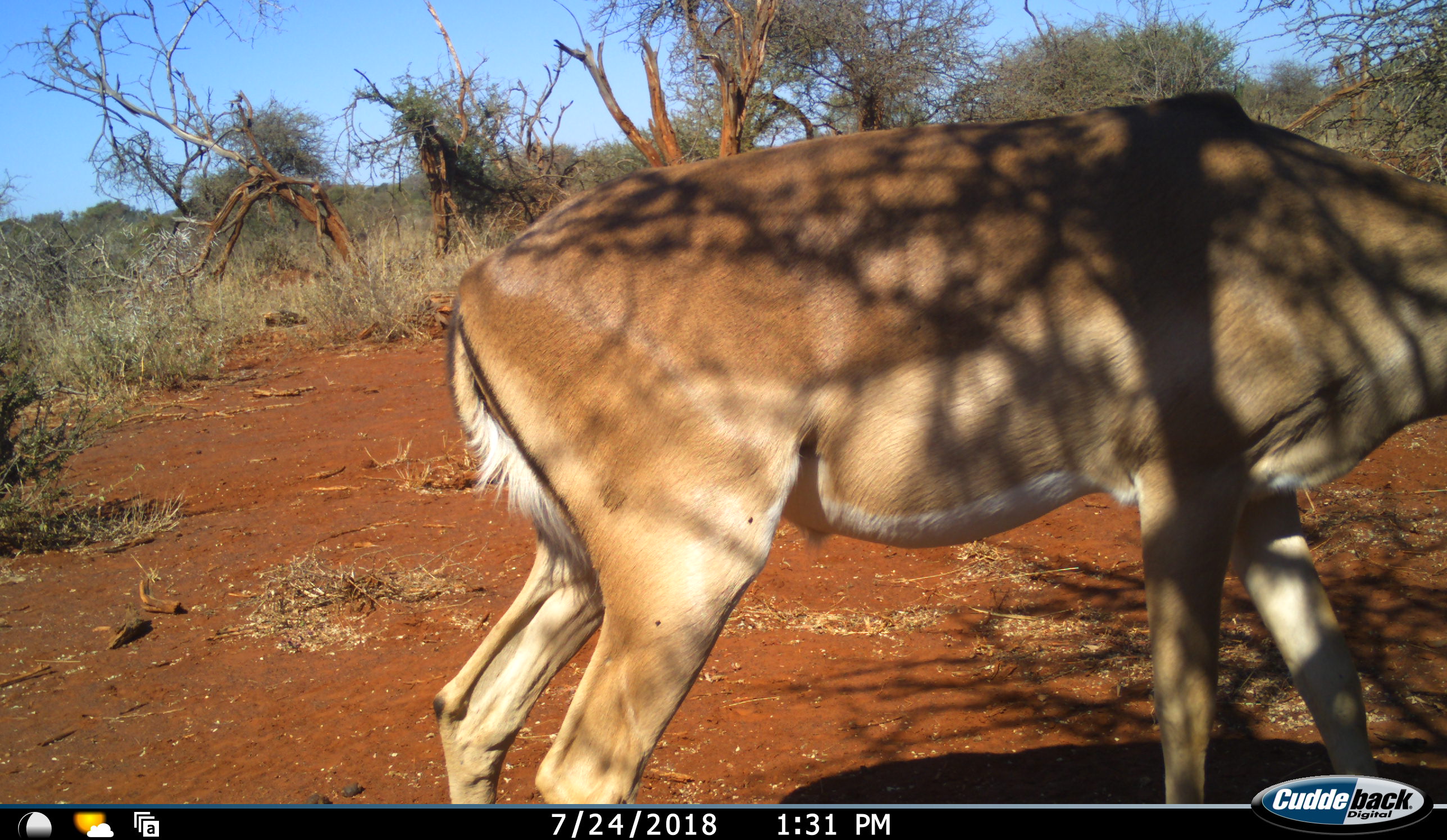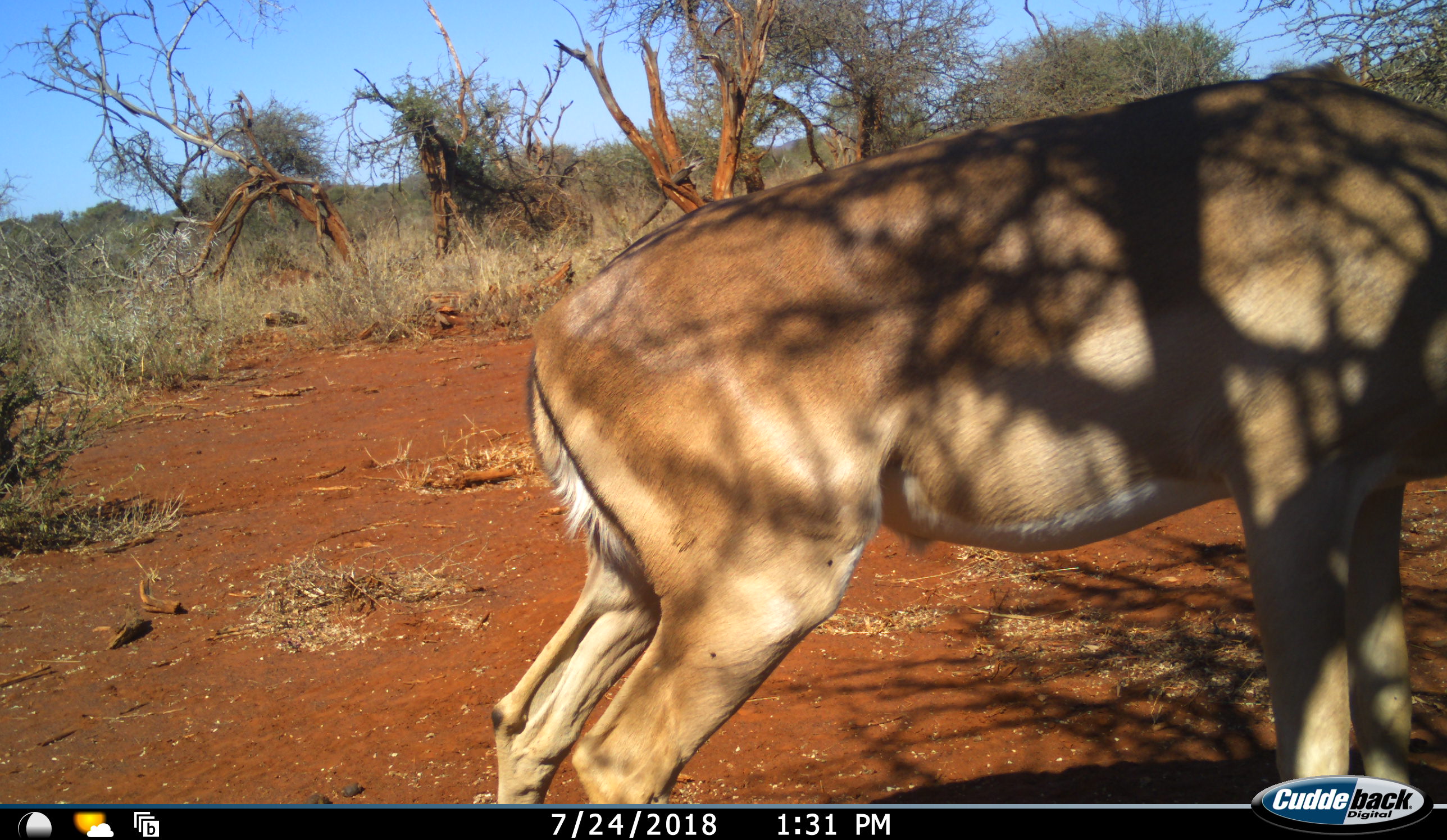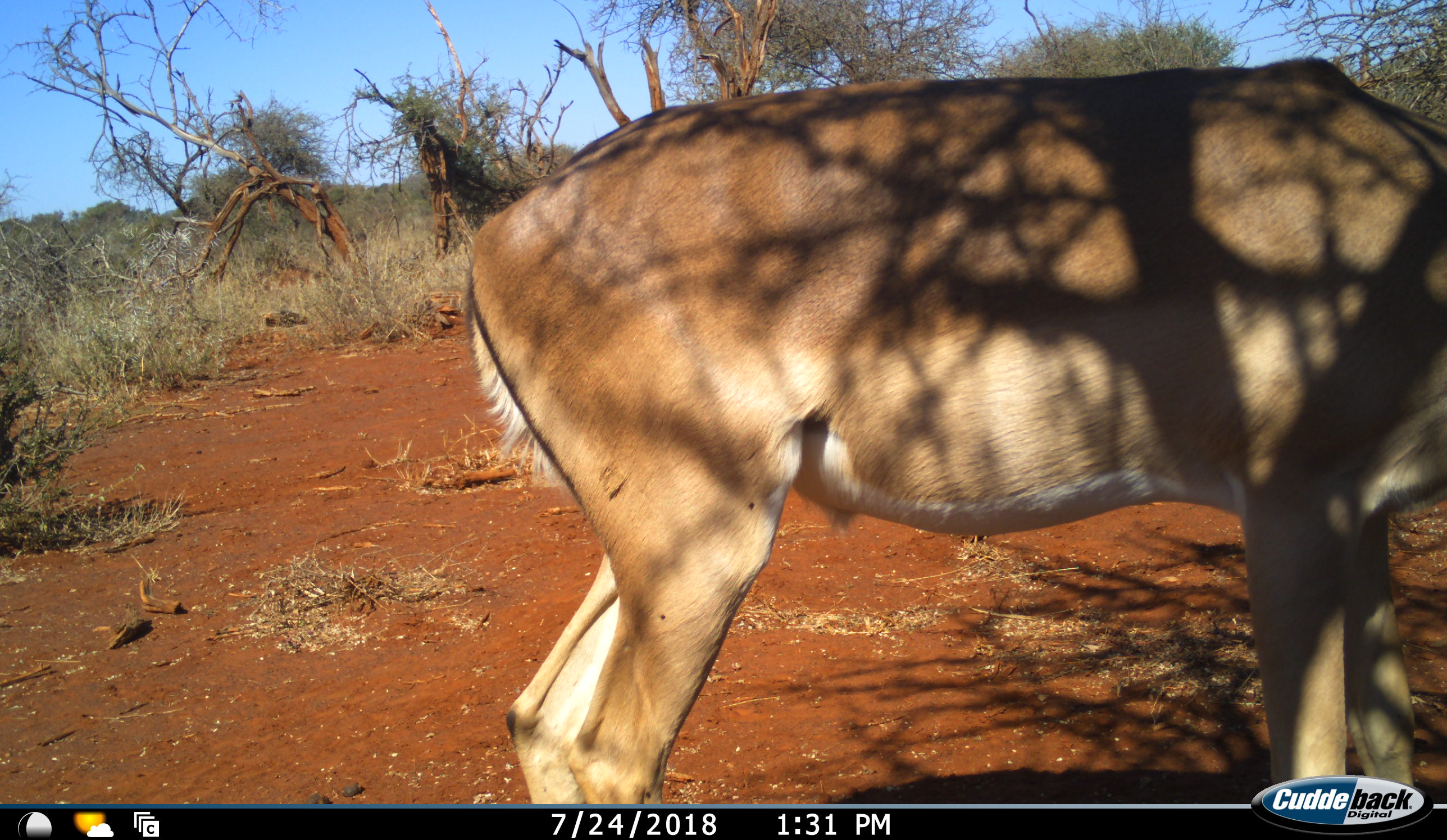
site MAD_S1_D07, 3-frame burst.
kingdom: Animalia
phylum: Chordata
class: Mammalia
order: Artiodactyla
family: Bovidae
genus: Aepyceros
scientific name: Aepyceros melampus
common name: impala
Impala (Aepyceros melampus), count 1. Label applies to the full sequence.